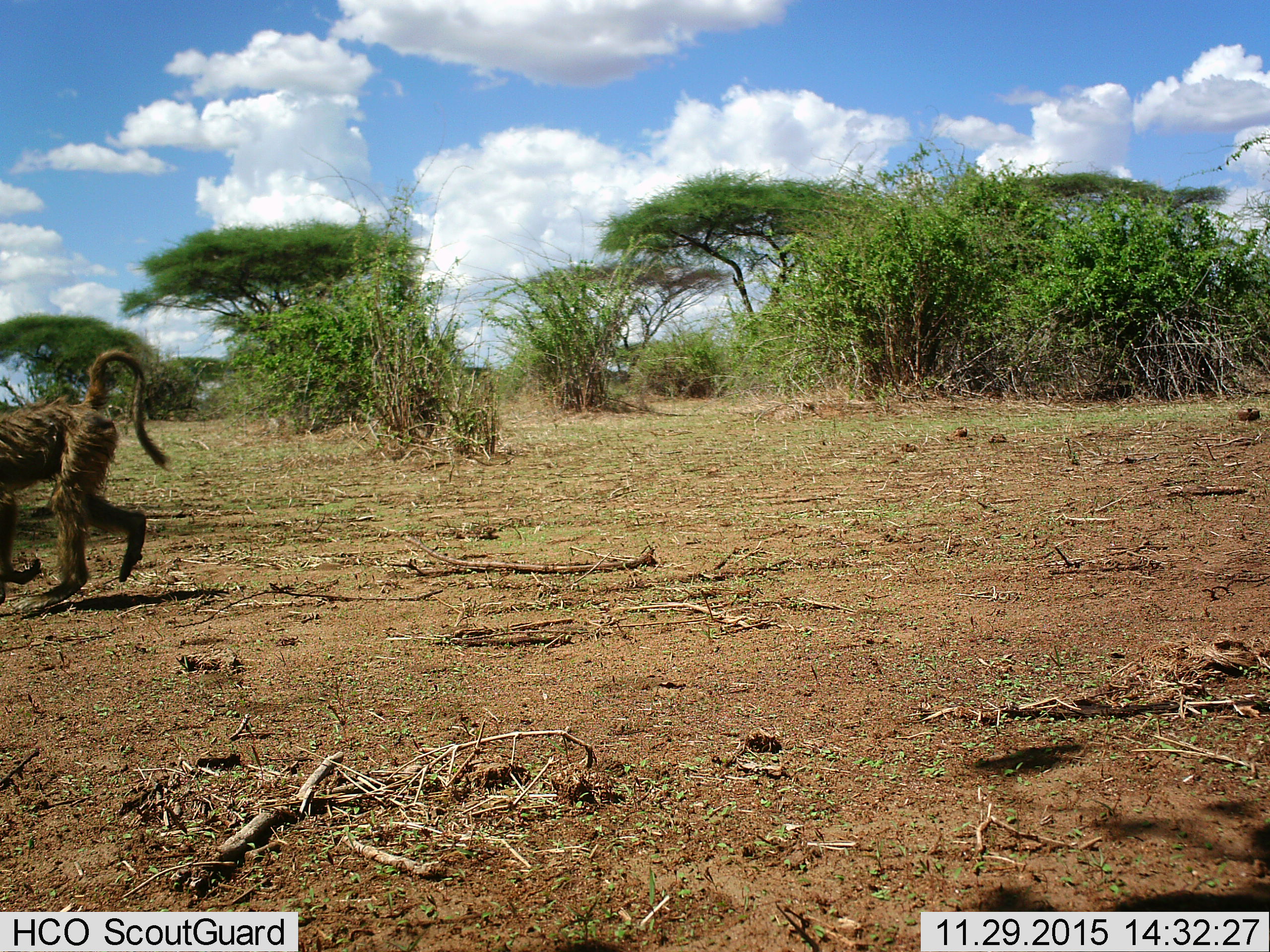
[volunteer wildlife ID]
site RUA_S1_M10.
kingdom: Animalia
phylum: Chordata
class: Mammalia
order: Primates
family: Cercopithecidae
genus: Papio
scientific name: Papio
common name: baboon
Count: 1.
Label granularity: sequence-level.